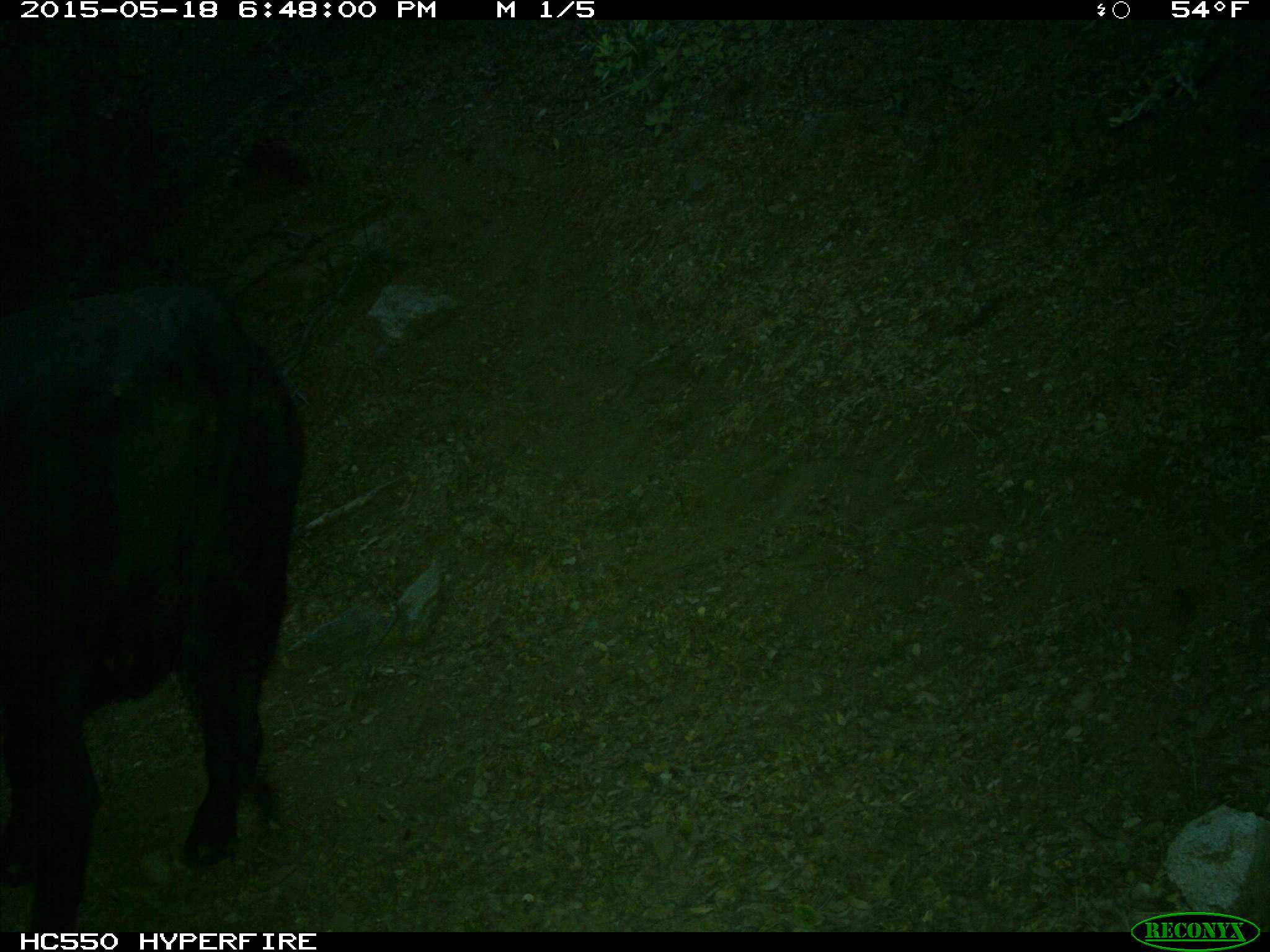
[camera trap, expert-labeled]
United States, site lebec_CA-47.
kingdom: Animalia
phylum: Chordata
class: Mammalia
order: Artiodactyla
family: Bovidae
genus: Bos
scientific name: Bos taurus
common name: domestic cow